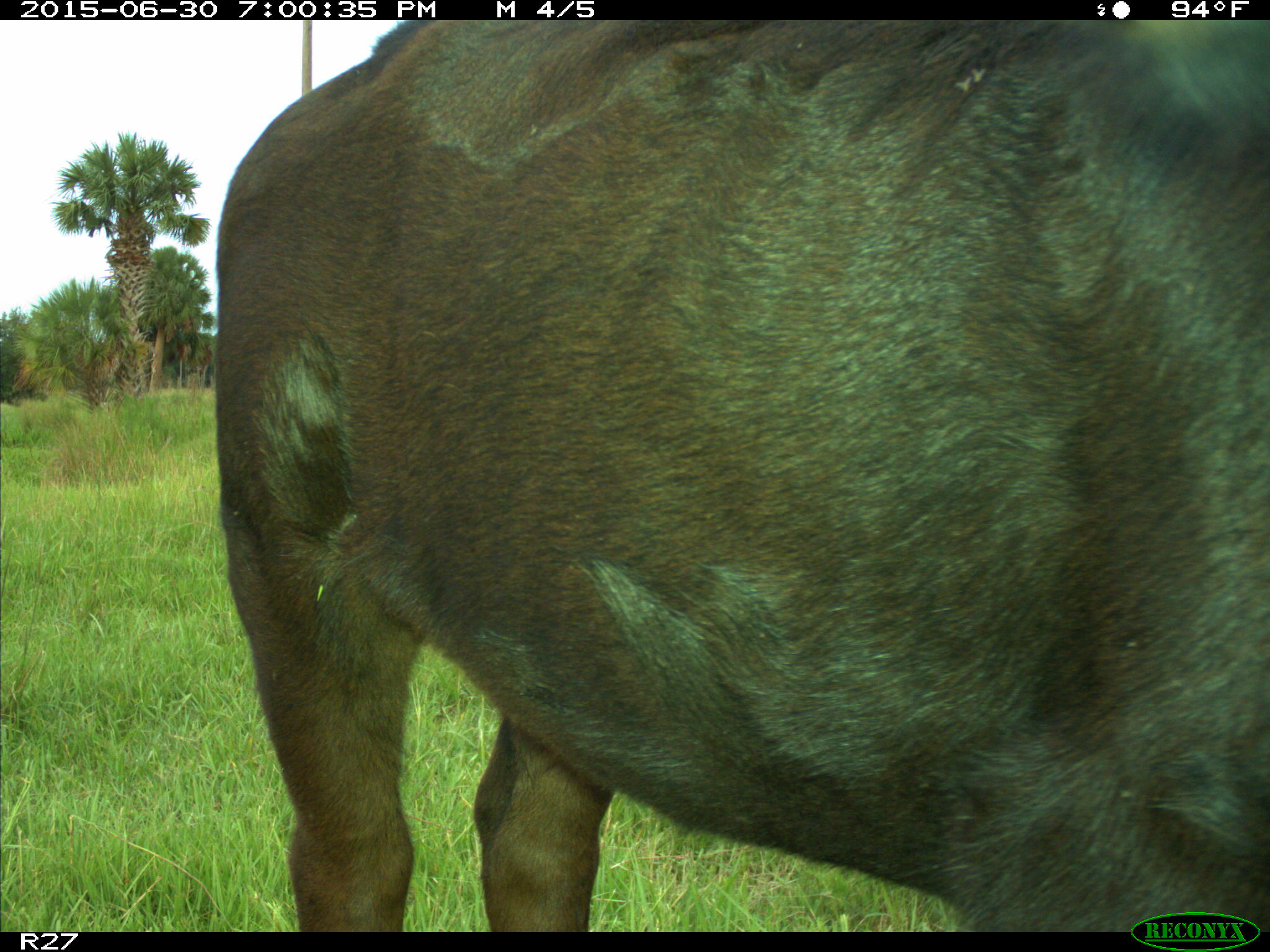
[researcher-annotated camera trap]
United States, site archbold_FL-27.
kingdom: Animalia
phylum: Chordata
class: Mammalia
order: Artiodactyla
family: Bovidae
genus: Bos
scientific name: Bos taurus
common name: domestic cow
Bos taurus (domestic cow).